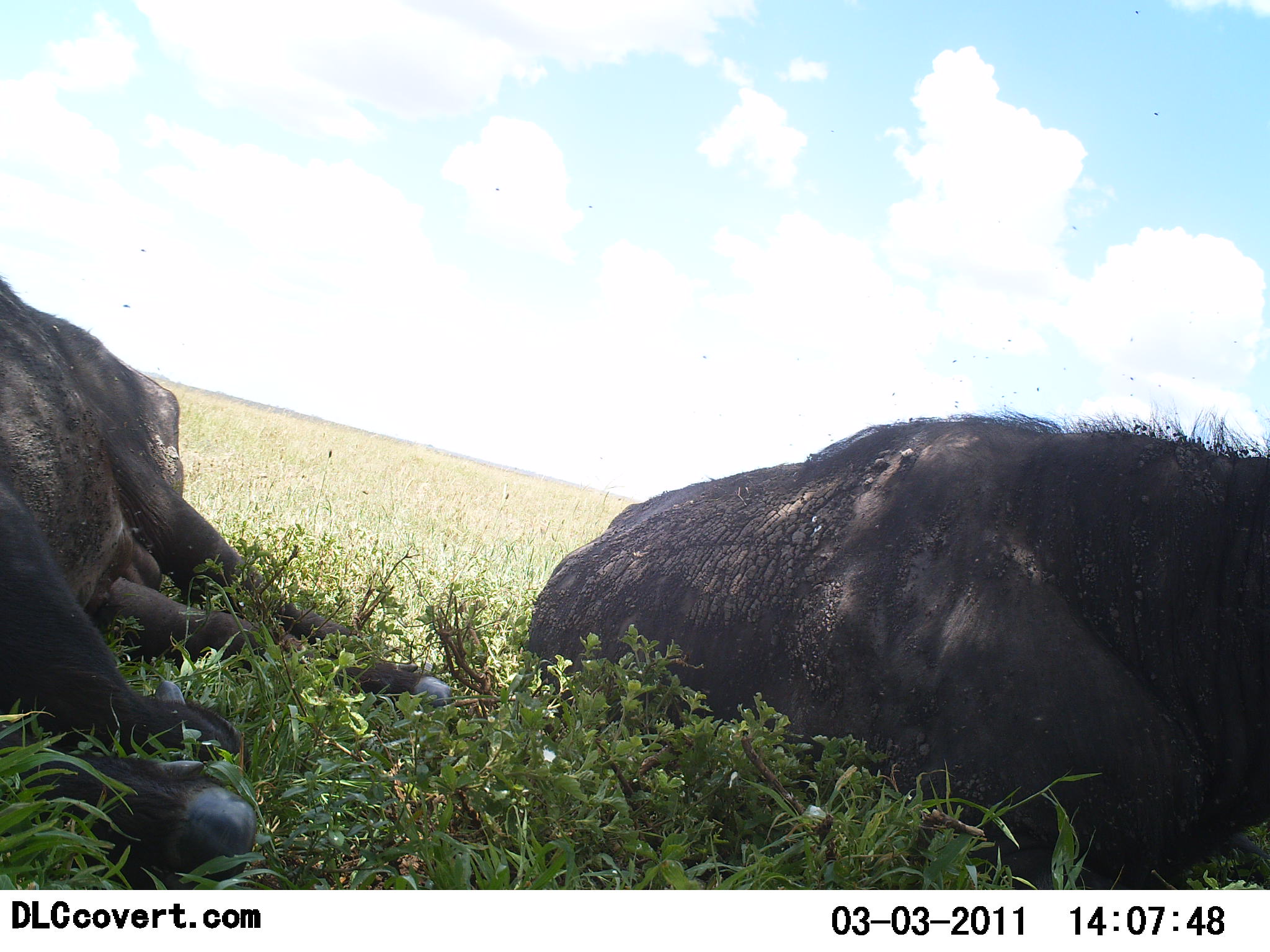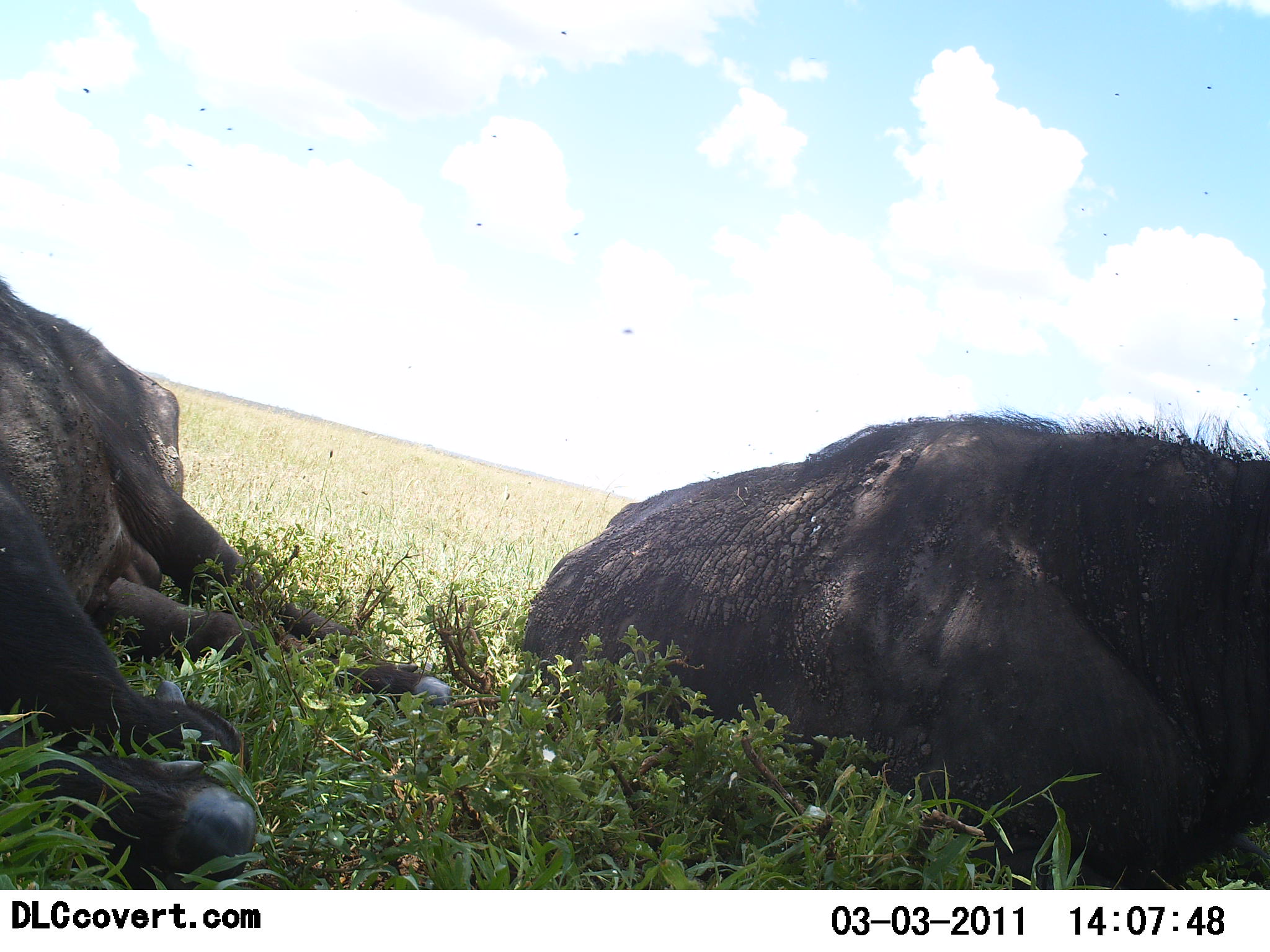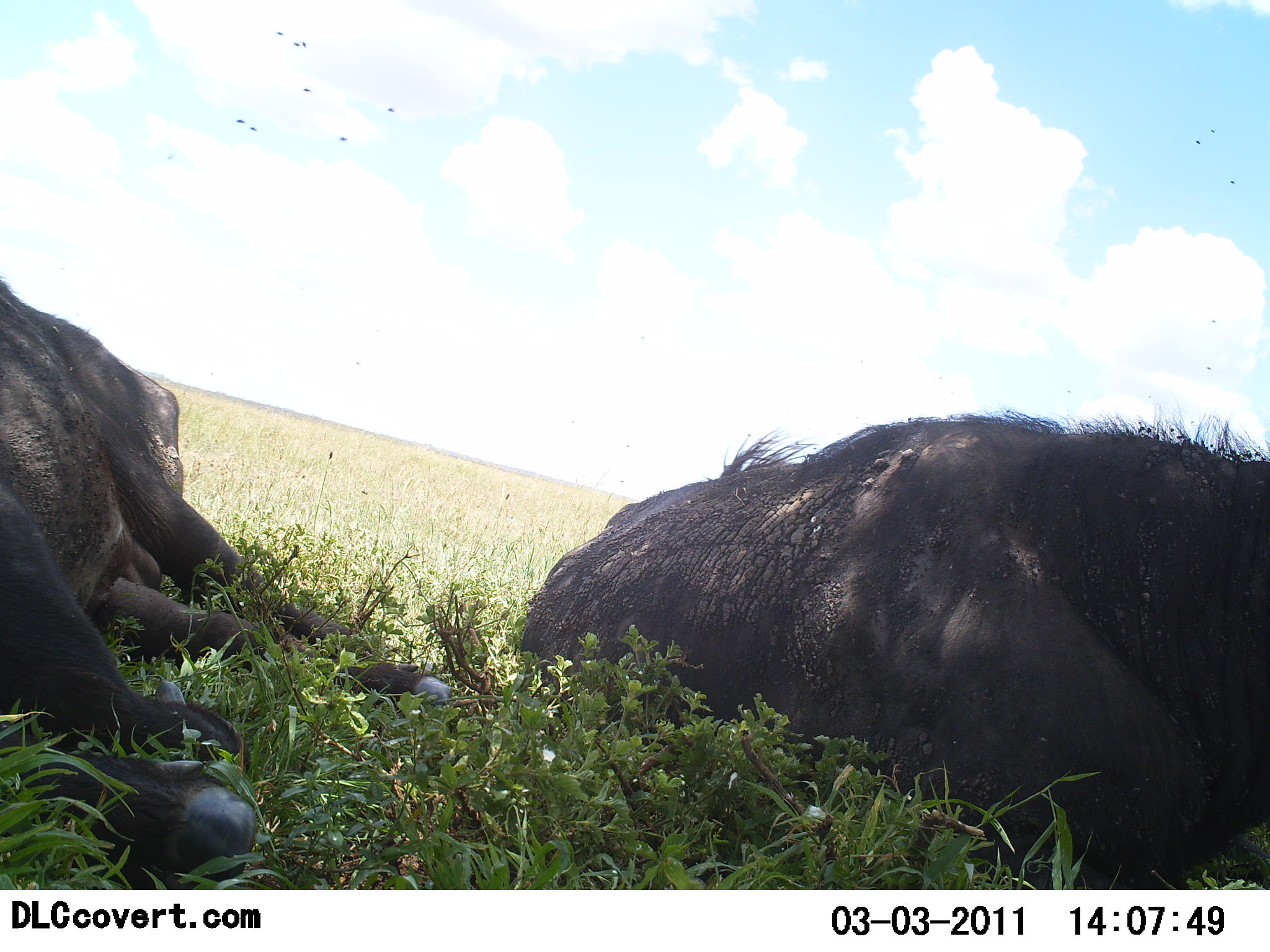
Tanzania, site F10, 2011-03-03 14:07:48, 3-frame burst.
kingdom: Animalia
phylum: Chordata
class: Mammalia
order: Artiodactyla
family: Bovidae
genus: Syncerus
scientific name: Syncerus caffer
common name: cape buffalo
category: buffalo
Buffalo (cape buffalo) (Syncerus caffer), count 2. Behavior (volunteer vote fractions): standing 0%, resting 100%, moving 0%, interacting 0%. Young present (vote fraction): 0%. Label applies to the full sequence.